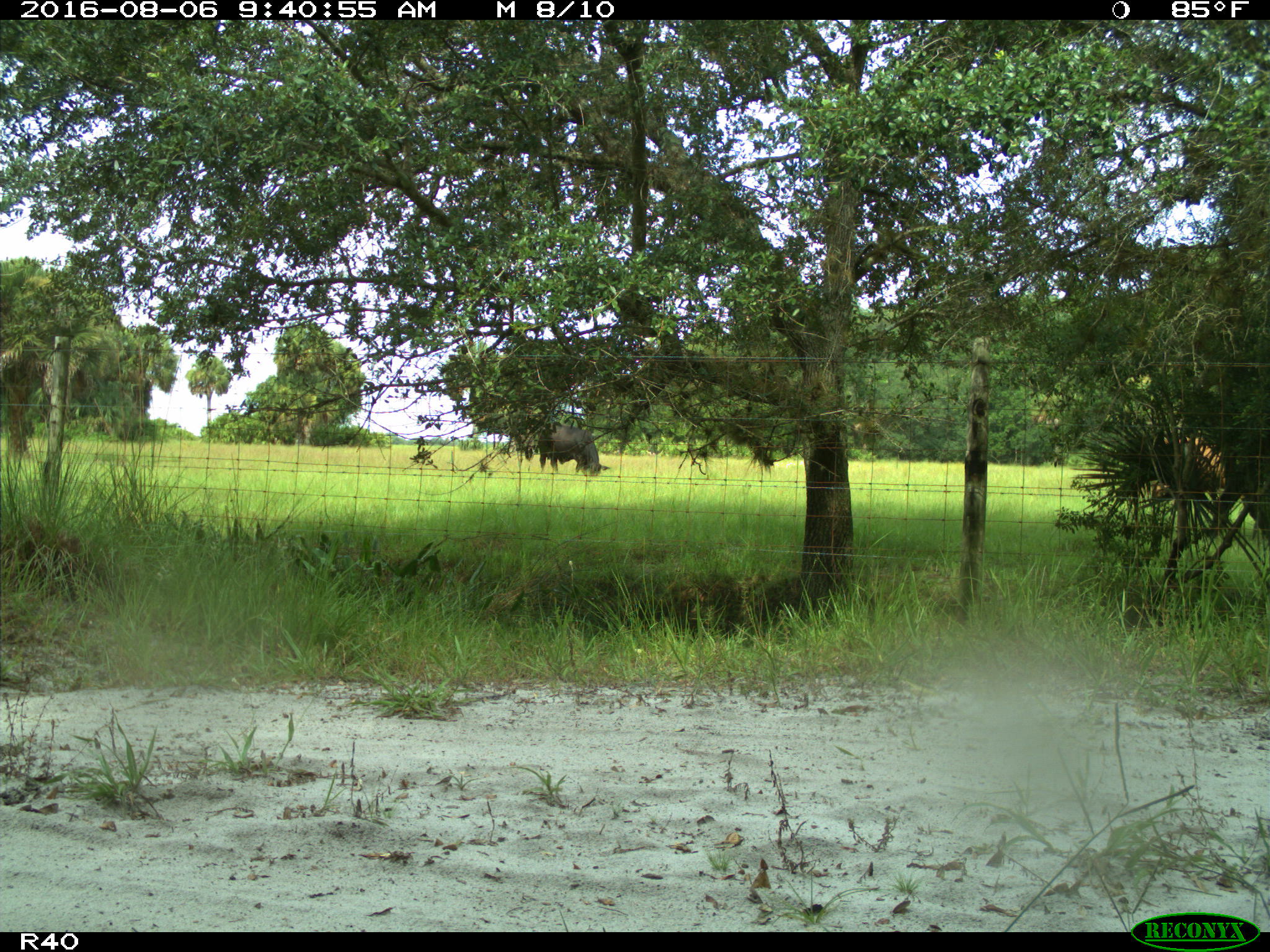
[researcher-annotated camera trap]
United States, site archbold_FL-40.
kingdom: Animalia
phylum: Chordata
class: Mammalia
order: Artiodactyla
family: Bovidae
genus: Bos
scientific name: Bos taurus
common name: domestic cow